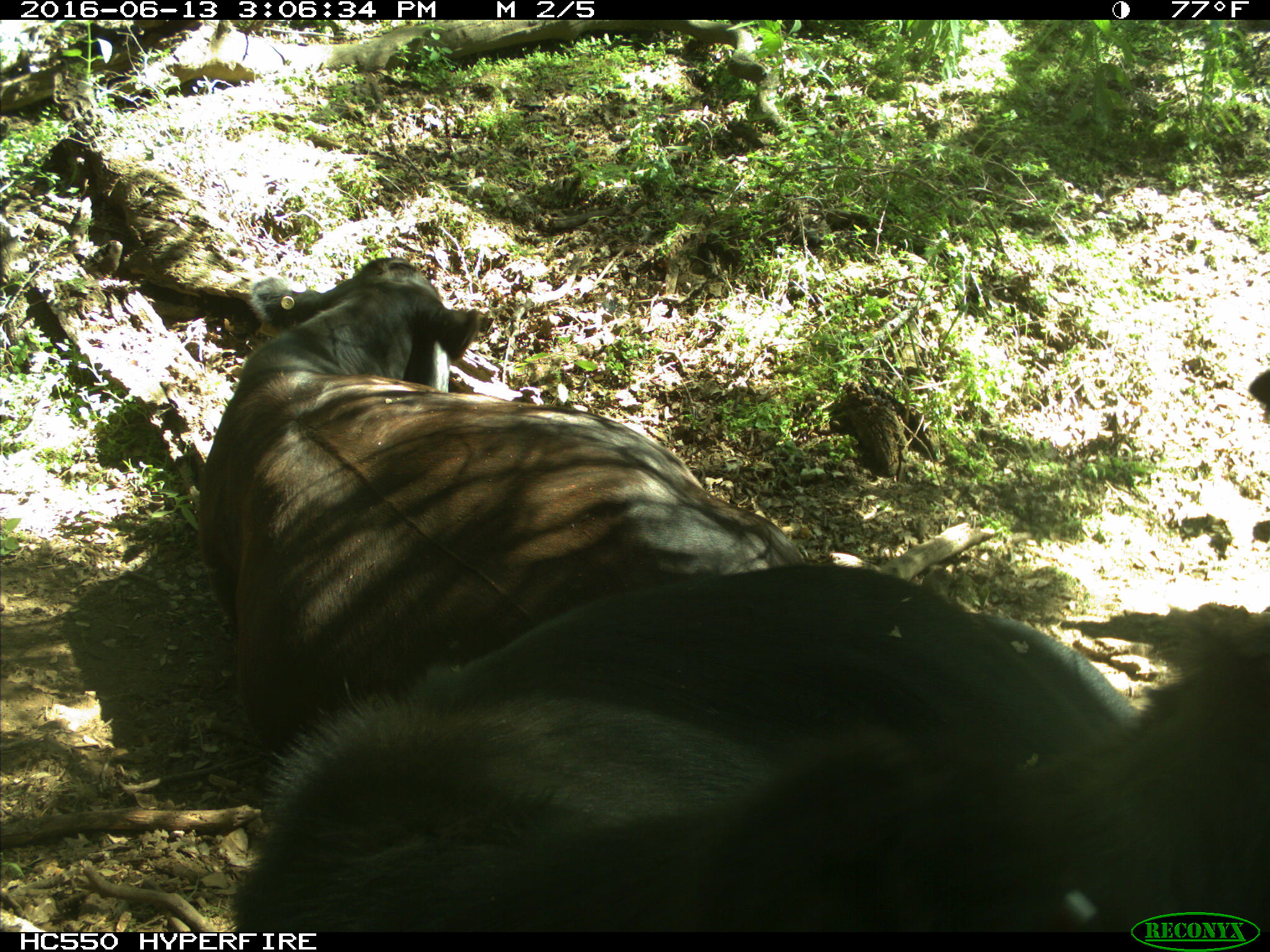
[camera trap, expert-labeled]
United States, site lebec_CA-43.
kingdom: Animalia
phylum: Chordata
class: Mammalia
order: Artiodactyla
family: Bovidae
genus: Bos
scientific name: Bos taurus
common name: domestic cow